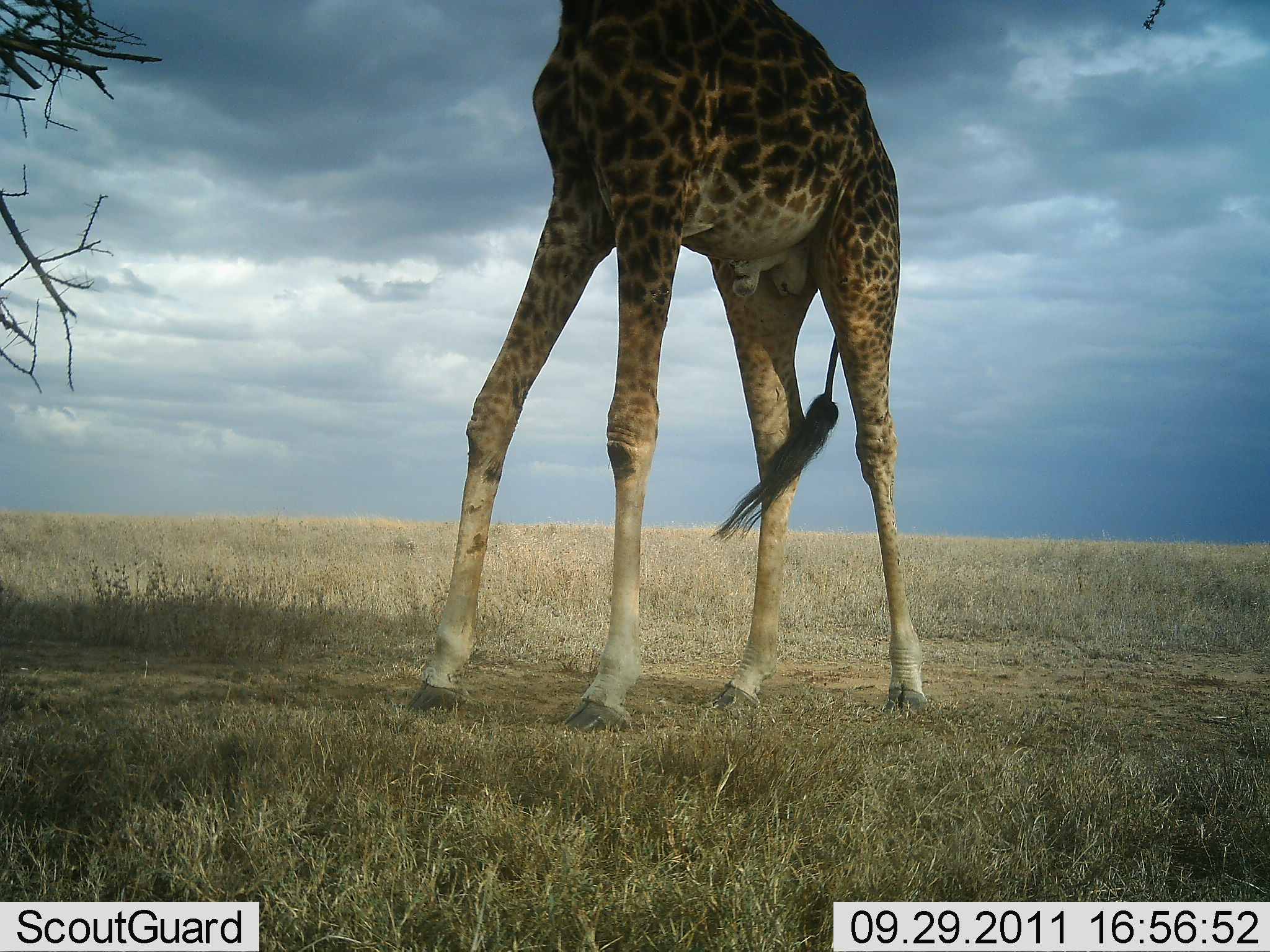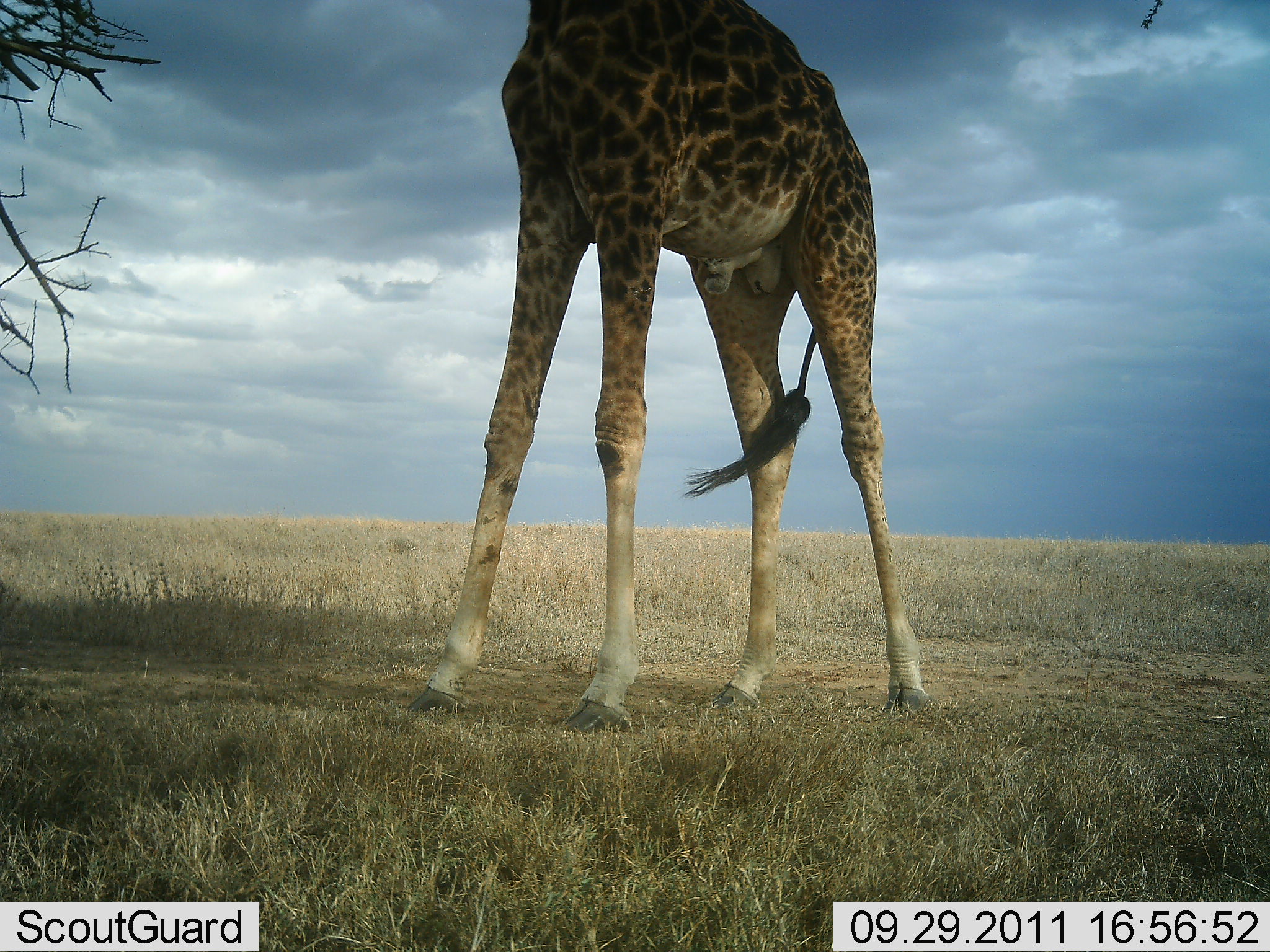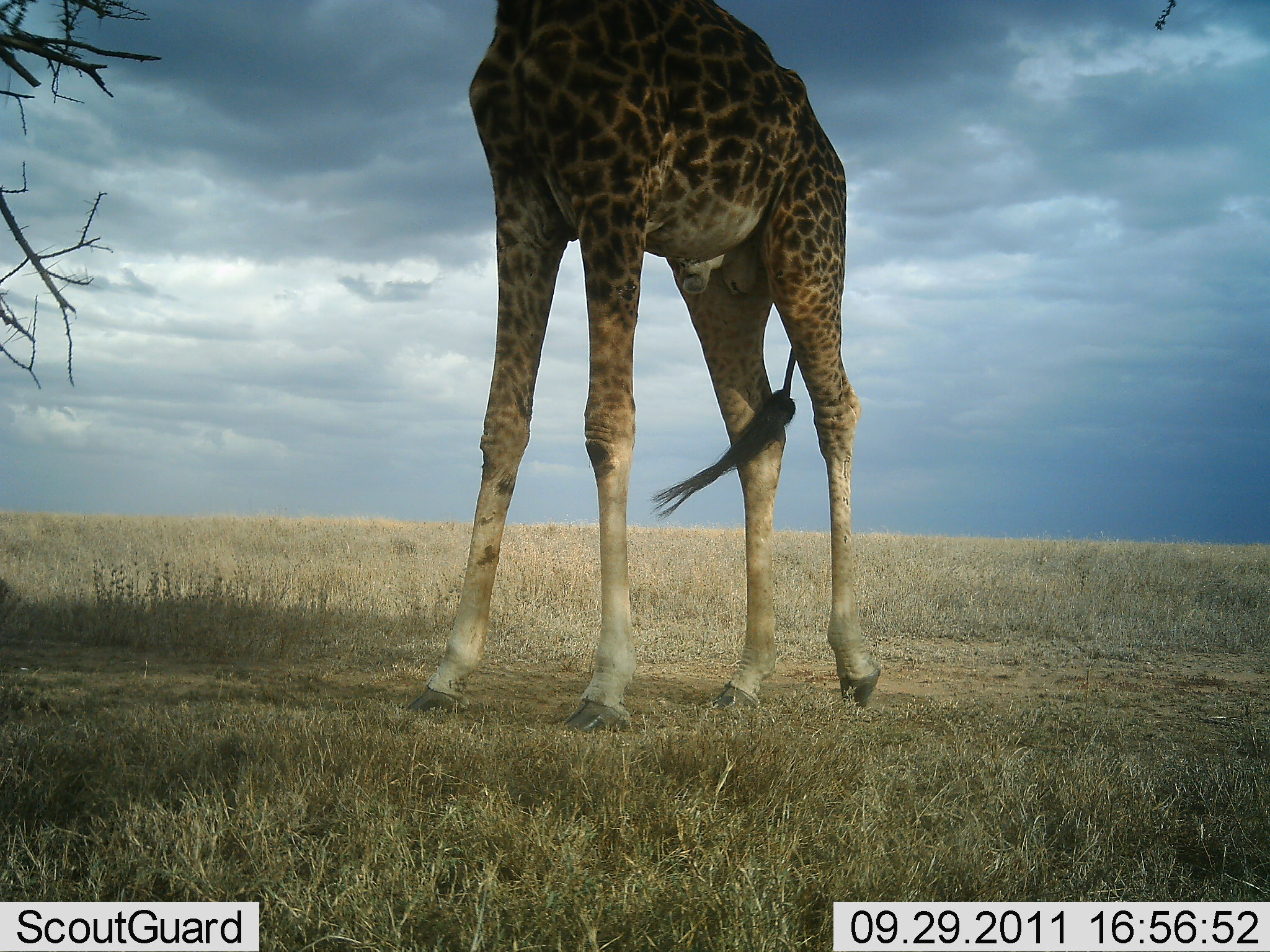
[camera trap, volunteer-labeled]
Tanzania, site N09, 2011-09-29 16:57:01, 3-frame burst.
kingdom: Animalia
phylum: Chordata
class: Mammalia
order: Artiodactyla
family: Giraffidae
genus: Giraffa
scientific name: Giraffa camelopardalis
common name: giraffe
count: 1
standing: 85%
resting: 0%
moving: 0%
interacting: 0%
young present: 0%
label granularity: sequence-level